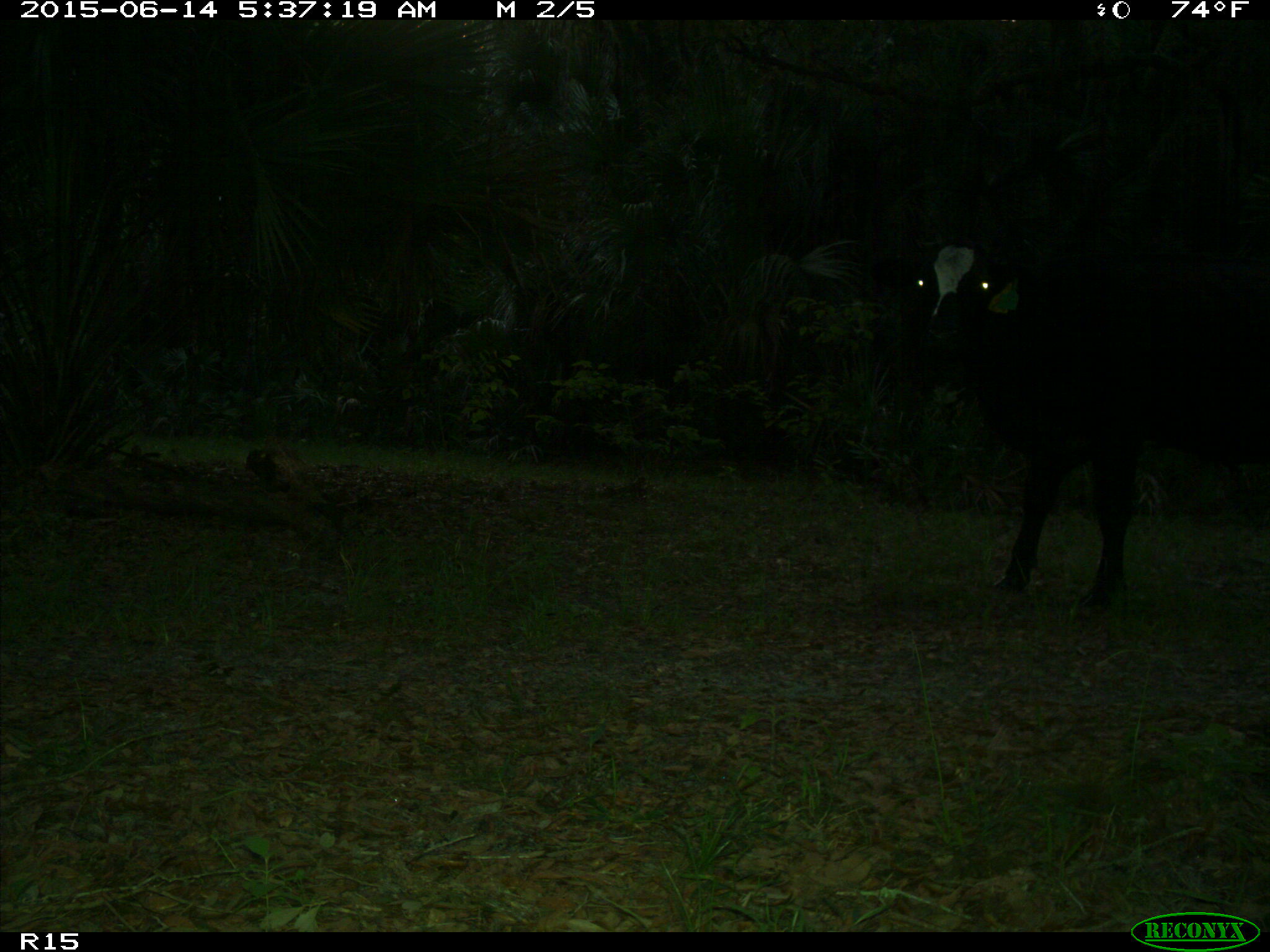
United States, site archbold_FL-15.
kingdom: Animalia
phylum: Chordata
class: Mammalia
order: Artiodactyla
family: Bovidae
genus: Bos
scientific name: Bos taurus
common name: domestic cow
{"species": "Bos taurus (domestic cow)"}